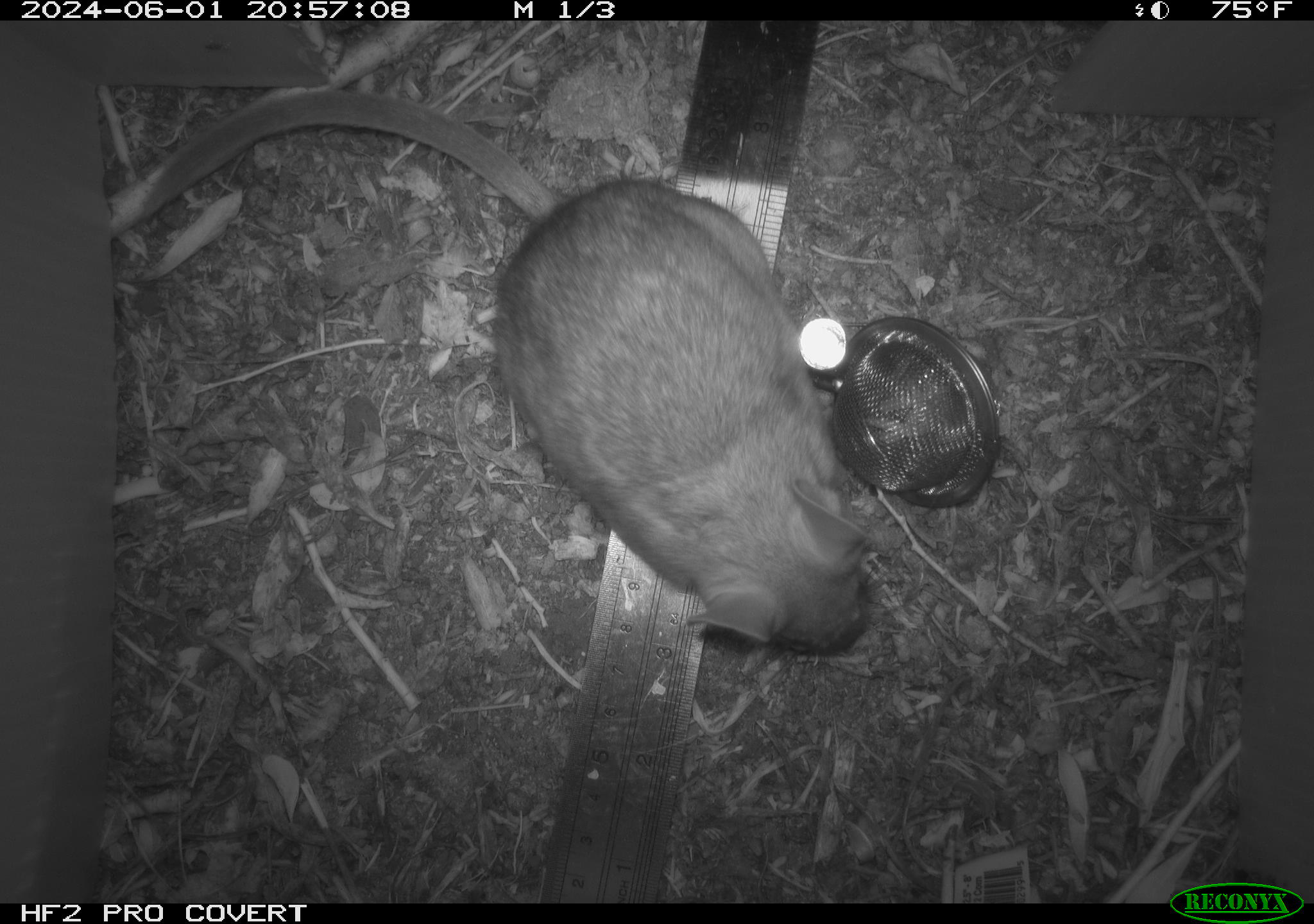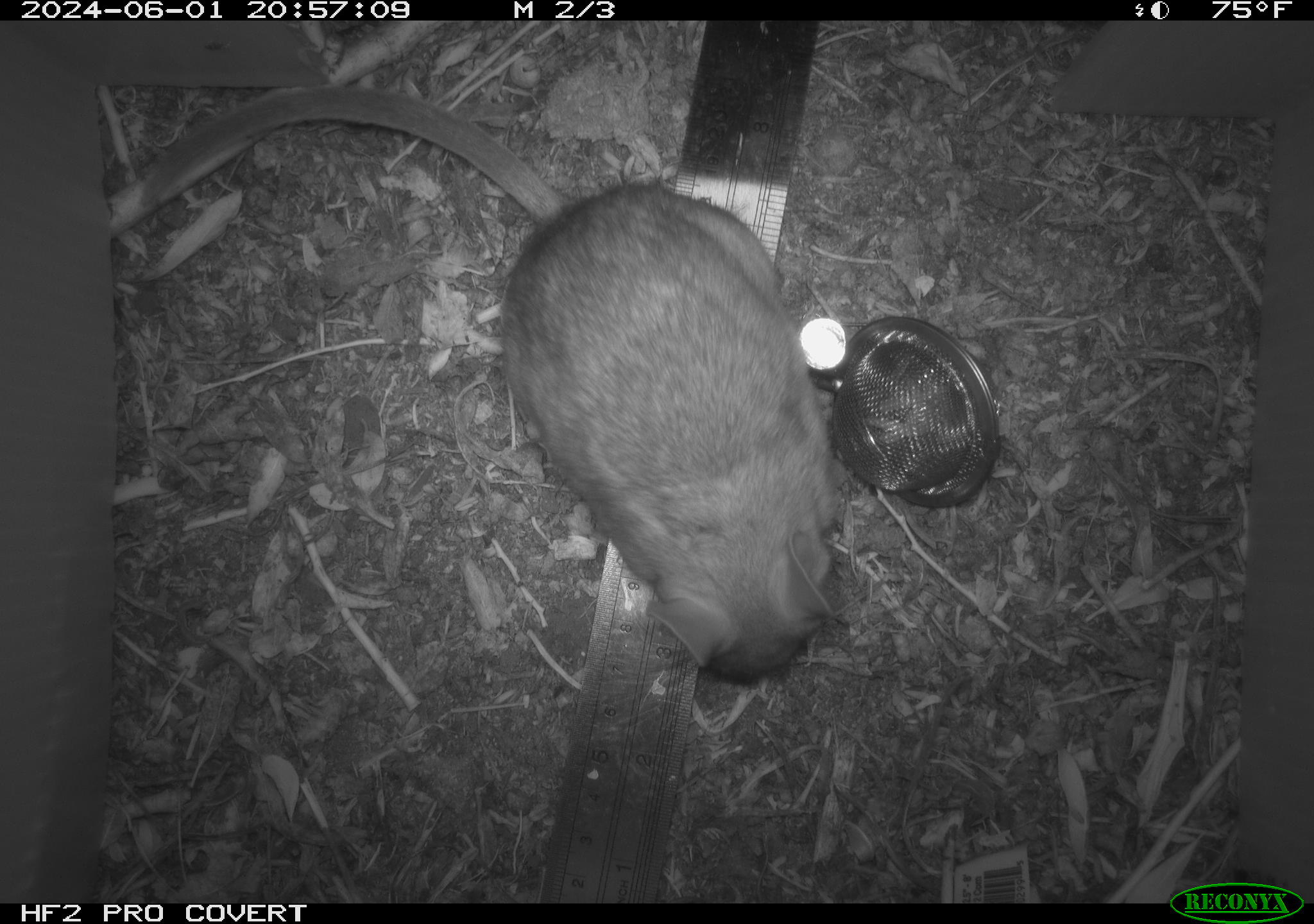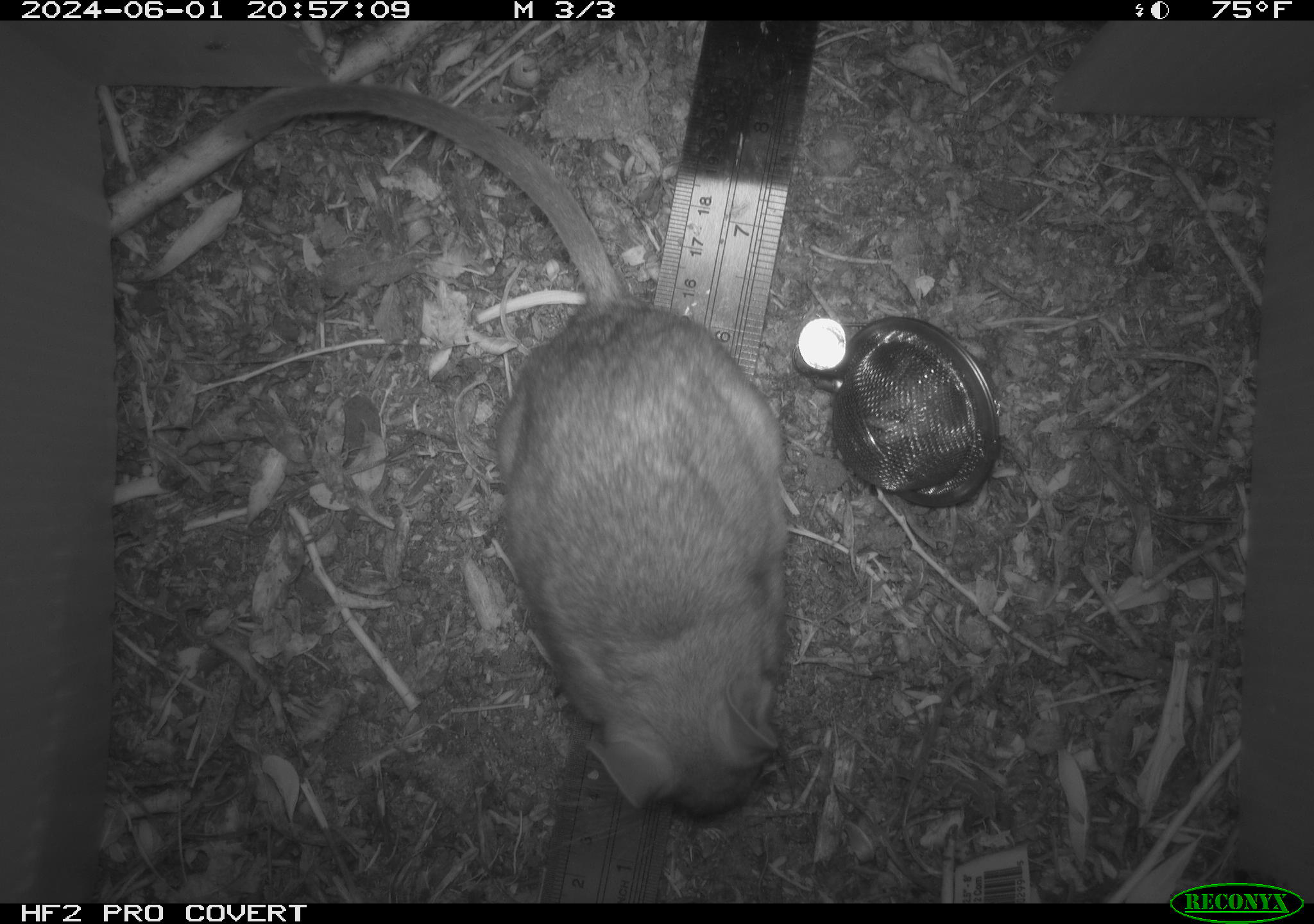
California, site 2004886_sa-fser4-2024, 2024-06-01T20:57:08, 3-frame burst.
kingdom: Animalia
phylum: Chordata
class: Mammalia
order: Rodentia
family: Sciuridae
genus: Neotamias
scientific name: Neotamias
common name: western chipmunks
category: neotamias species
Neotamias species (western chipmunks) (Neotamias).